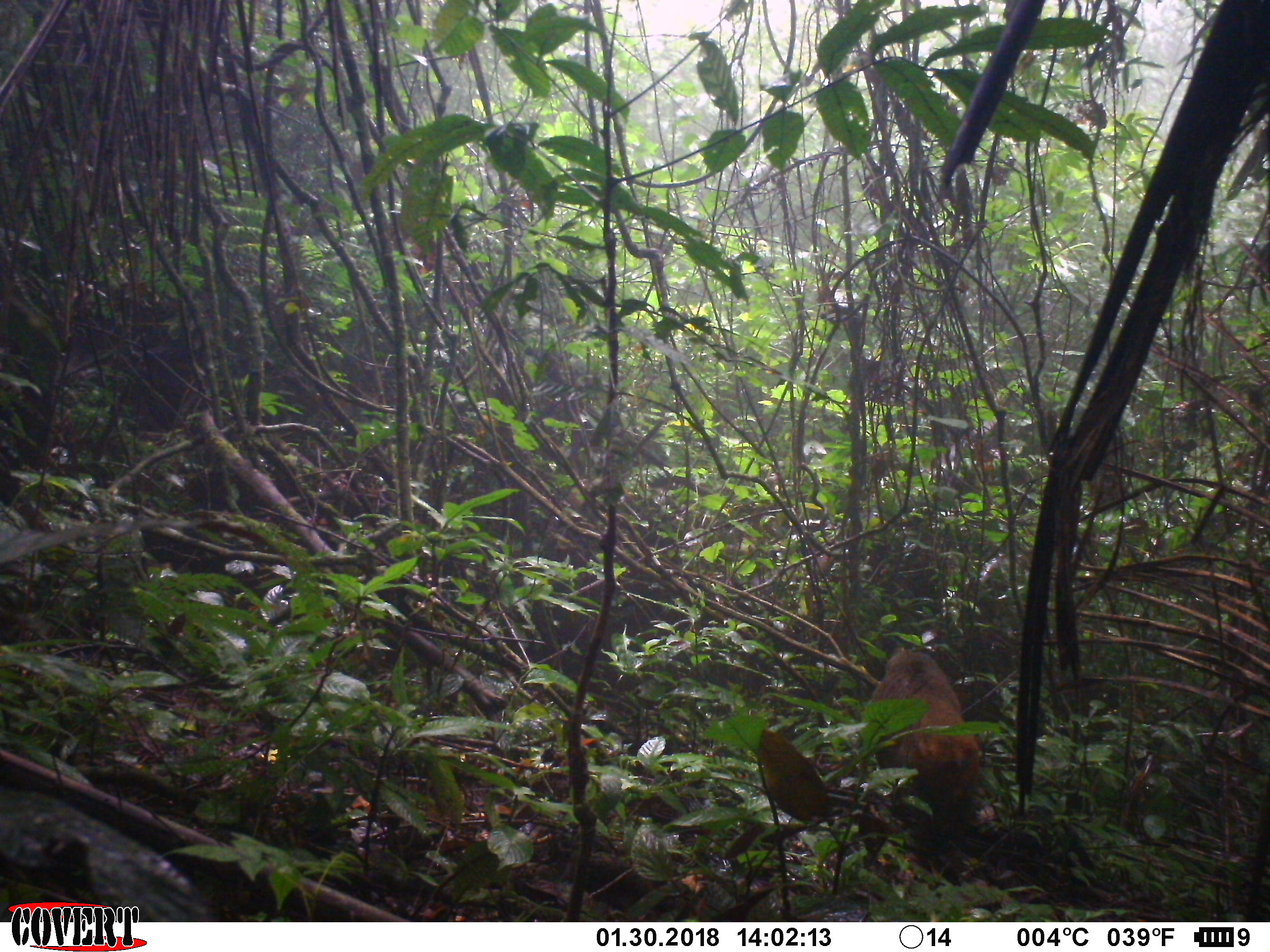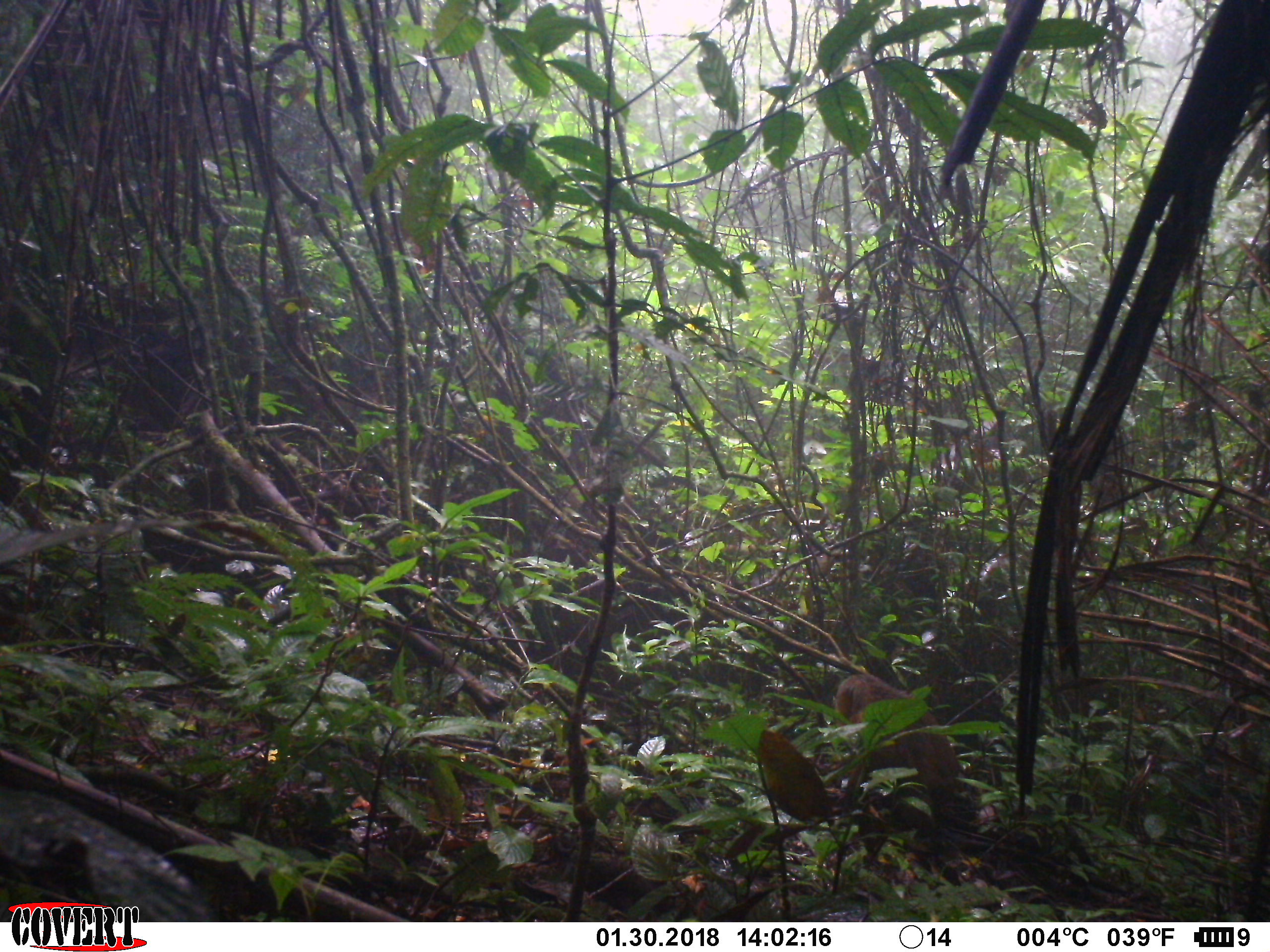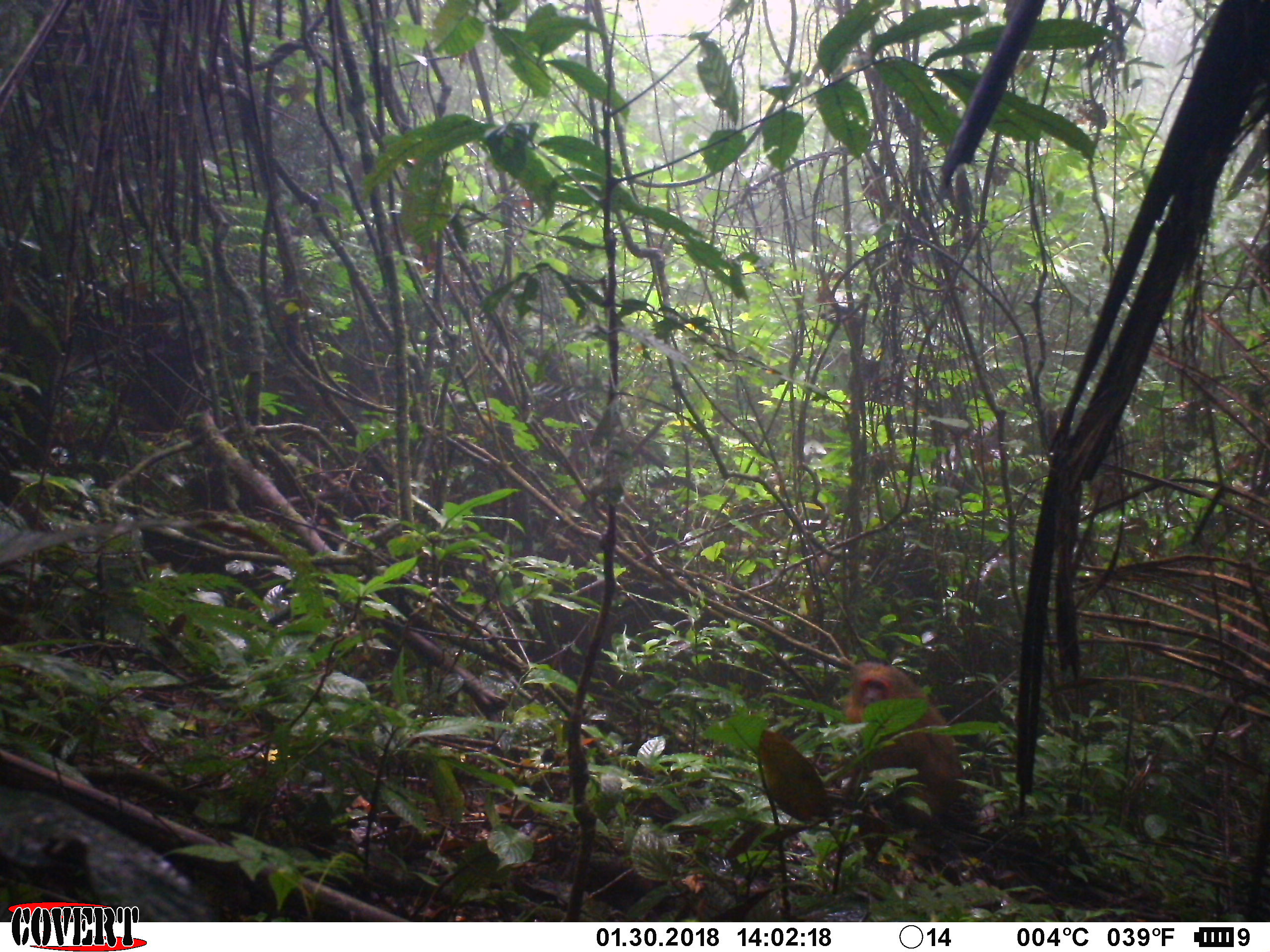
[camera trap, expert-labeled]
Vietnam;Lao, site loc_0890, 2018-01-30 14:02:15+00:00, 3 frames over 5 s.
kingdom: Animalia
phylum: Chordata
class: Mammalia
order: Primates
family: Cercopithecidae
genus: Macaca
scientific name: Macaca arctoides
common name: stump-tailed macaque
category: stump tailed macaque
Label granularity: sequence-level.